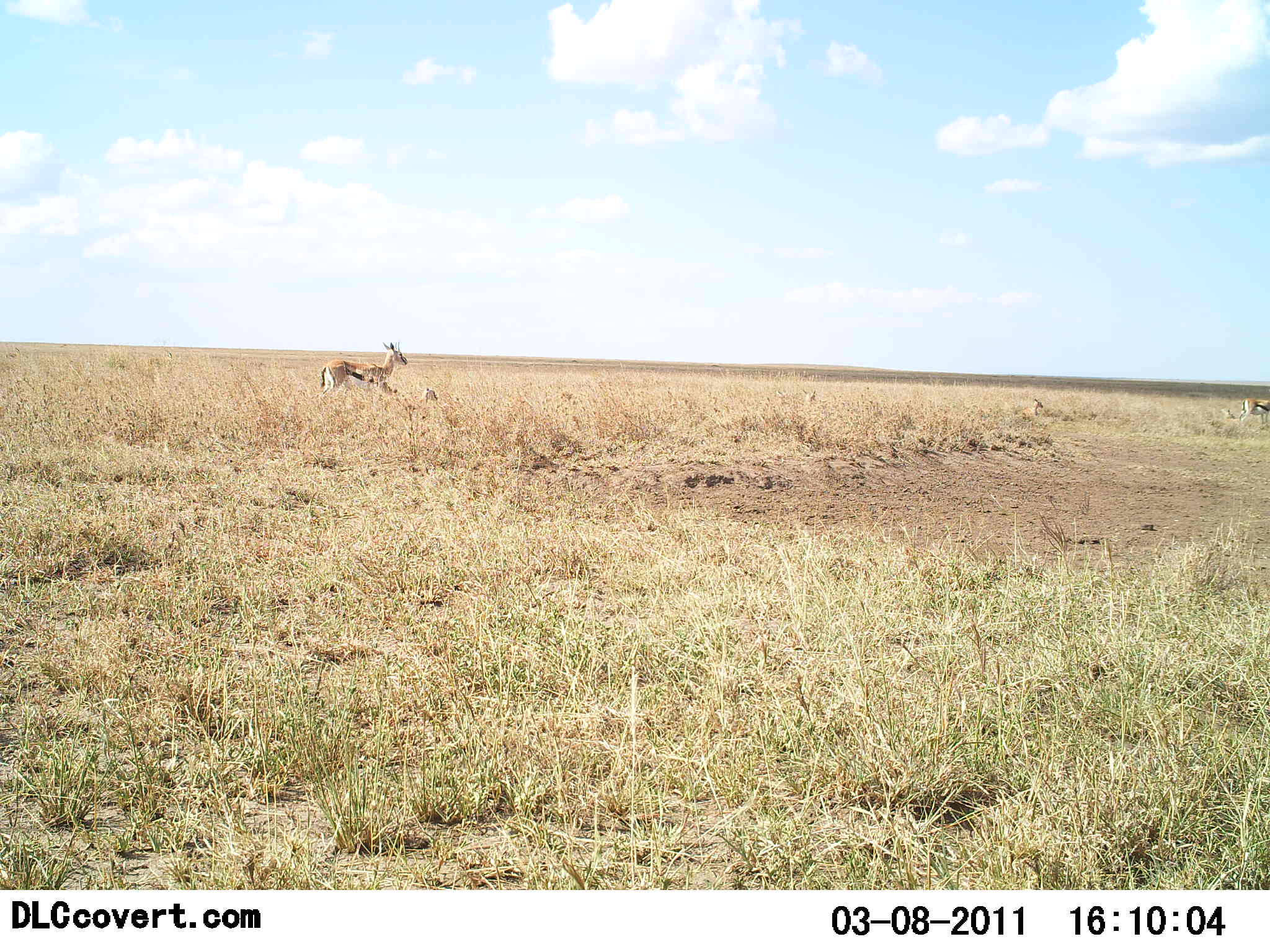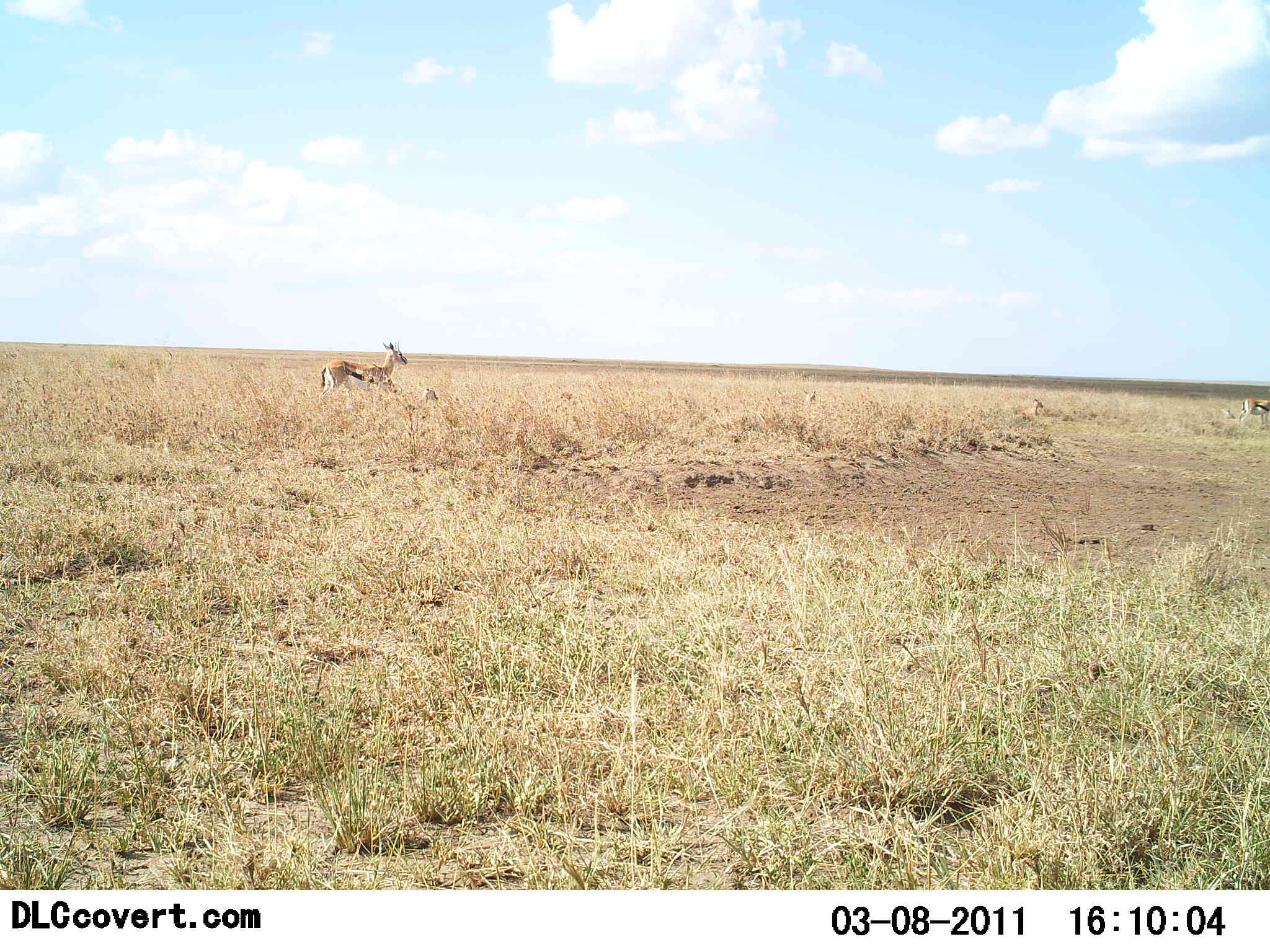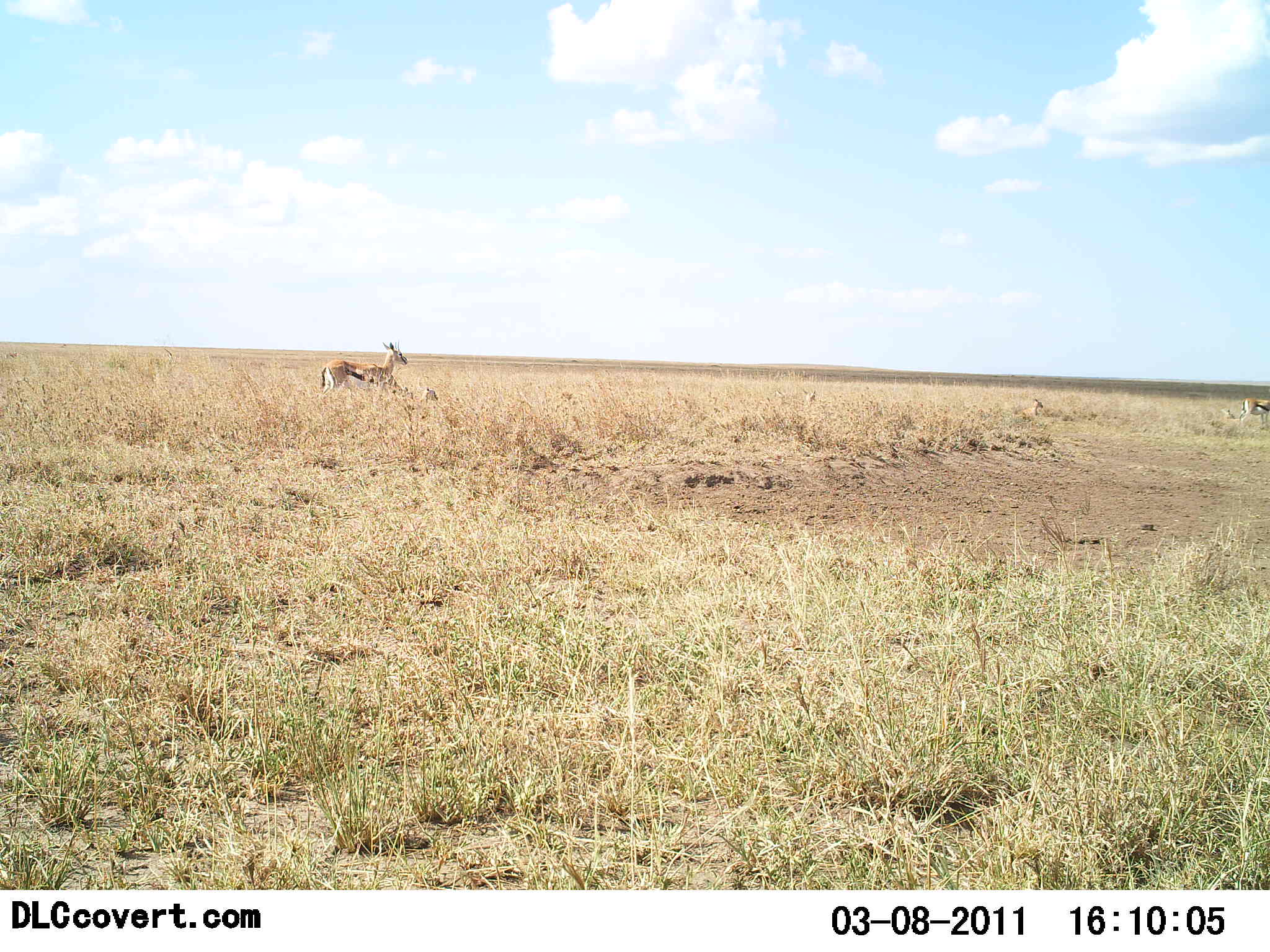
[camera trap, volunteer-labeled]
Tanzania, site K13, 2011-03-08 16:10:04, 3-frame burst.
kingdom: Animalia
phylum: Chordata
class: Mammalia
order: Artiodactyla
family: Bovidae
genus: Eudorcas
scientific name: Eudorcas thomsonii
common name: thomson's gazelle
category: gazellethomsons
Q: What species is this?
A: Gazellethomsons (thomson's gazelle) (Eudorcas thomsonii).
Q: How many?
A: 2.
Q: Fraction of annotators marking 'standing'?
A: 79%.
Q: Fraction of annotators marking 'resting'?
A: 36%.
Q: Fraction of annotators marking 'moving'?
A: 14%.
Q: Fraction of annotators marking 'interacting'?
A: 7%.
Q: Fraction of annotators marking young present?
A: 0%.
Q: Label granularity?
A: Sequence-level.